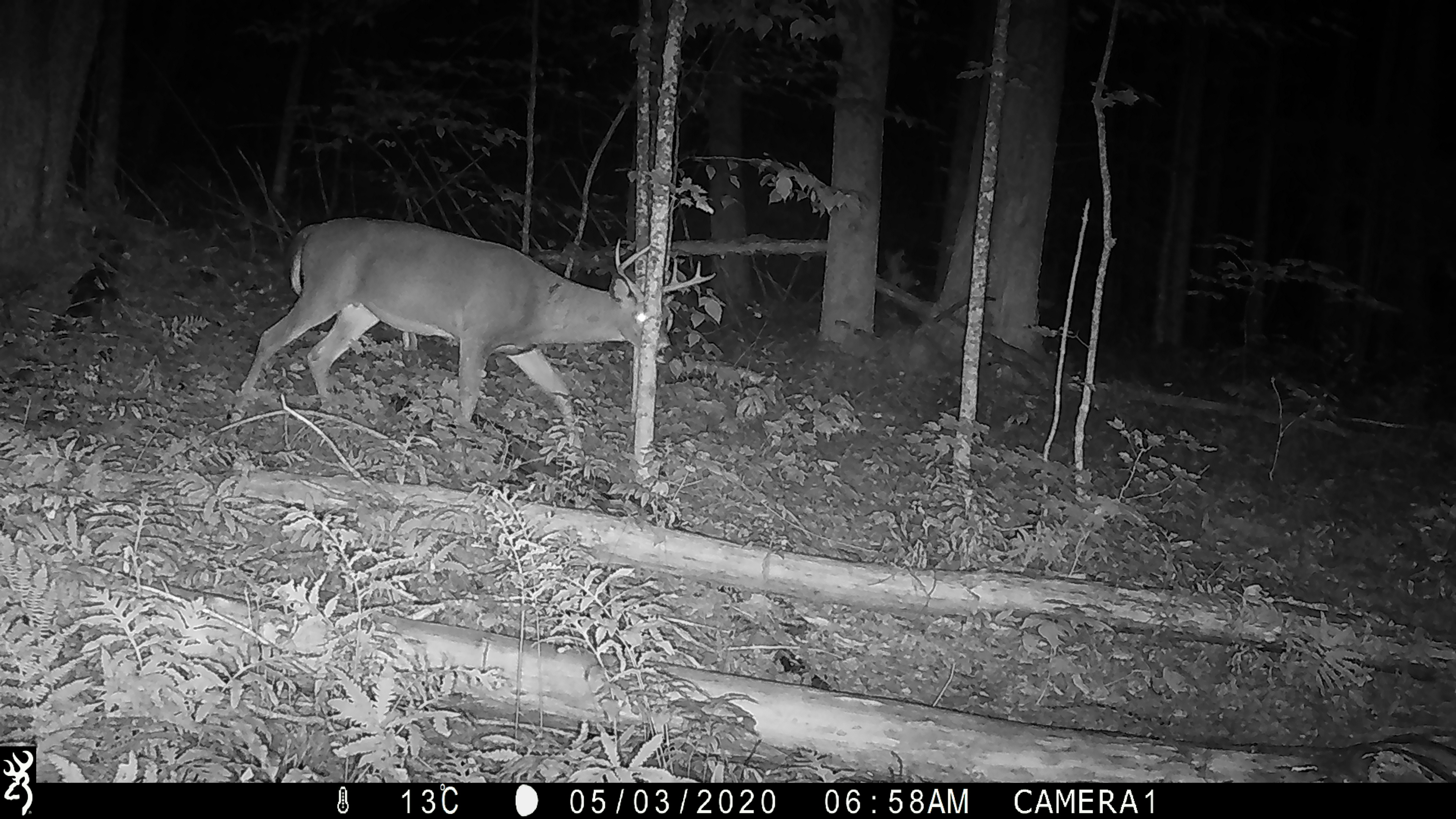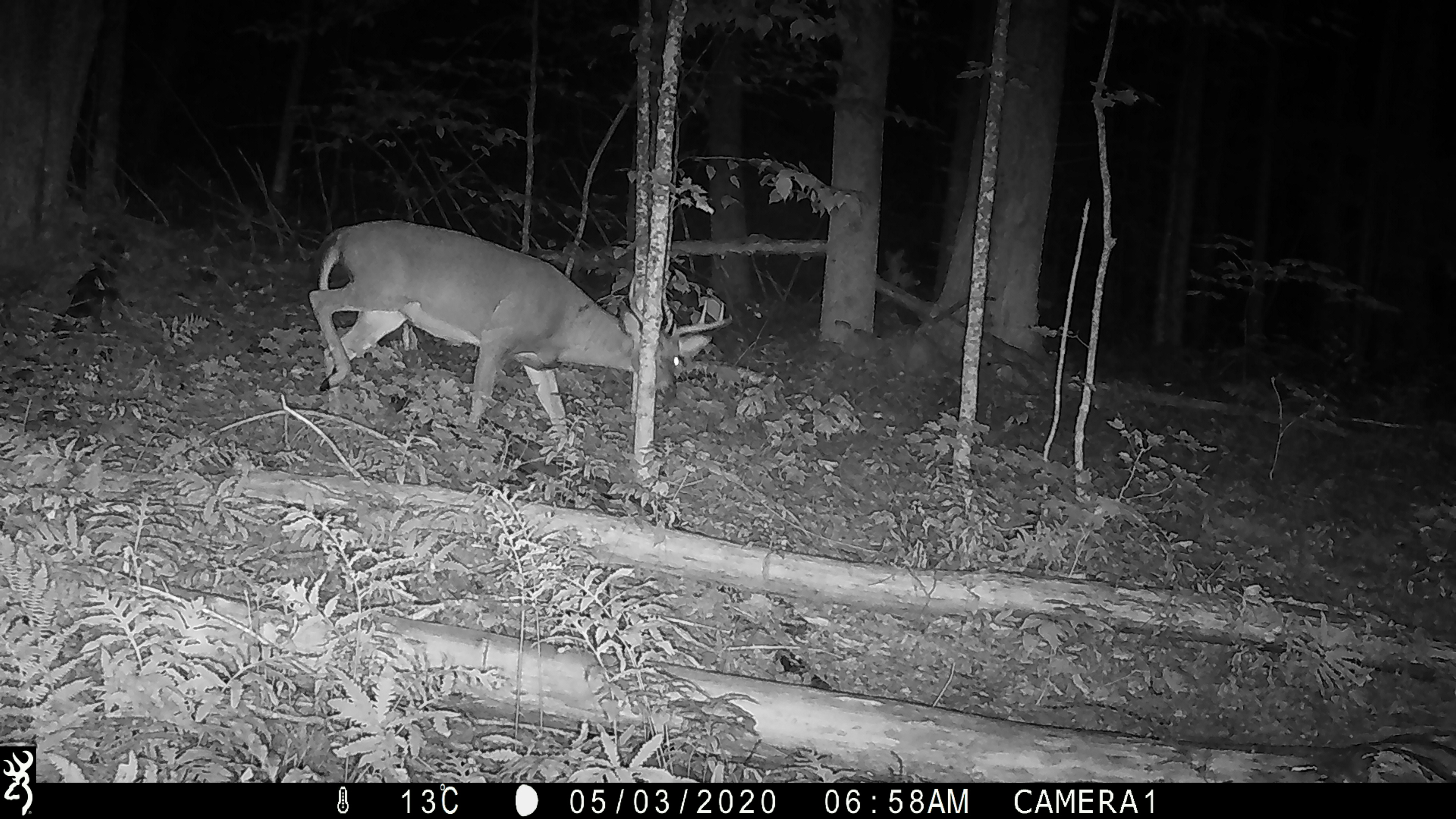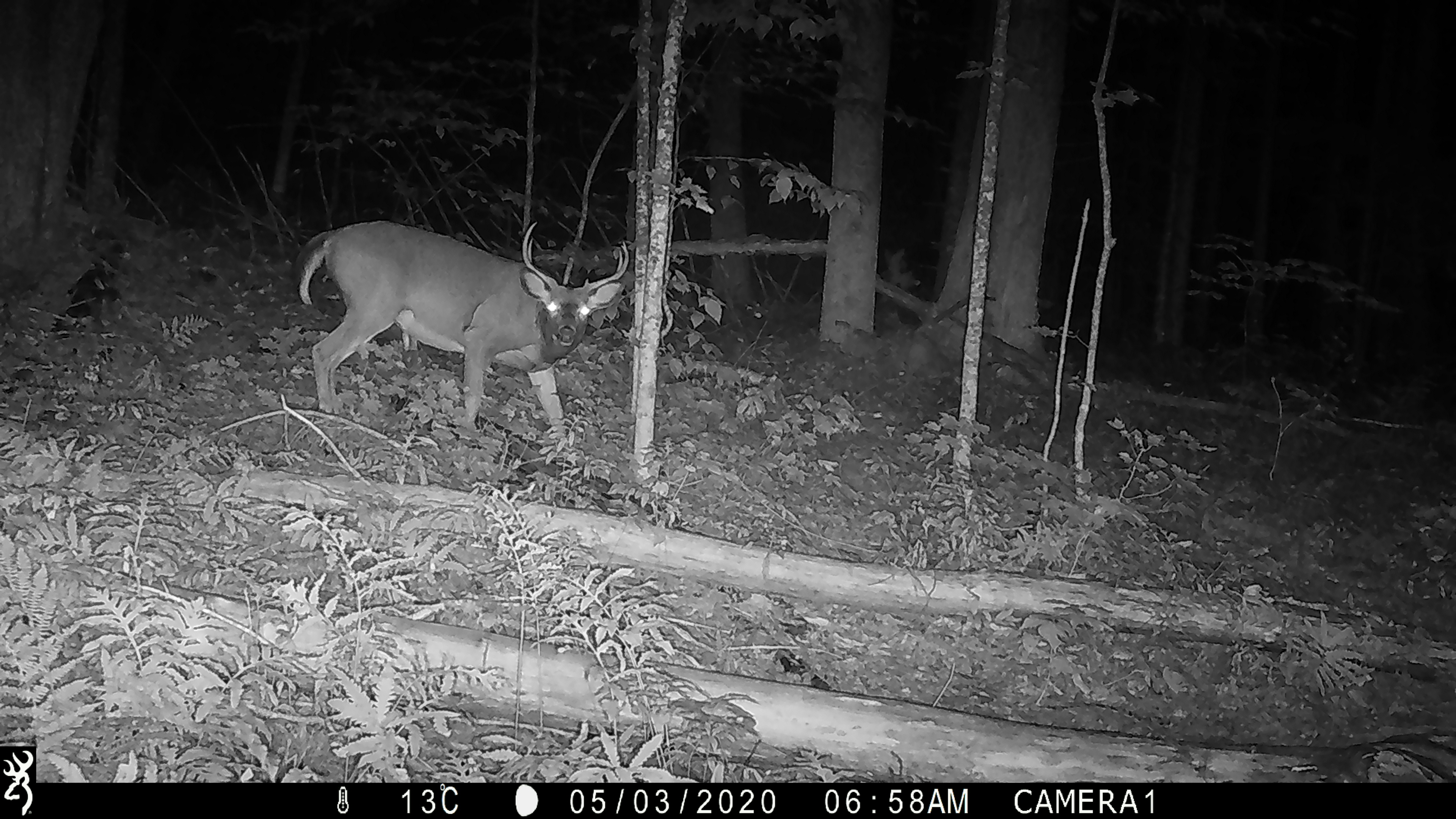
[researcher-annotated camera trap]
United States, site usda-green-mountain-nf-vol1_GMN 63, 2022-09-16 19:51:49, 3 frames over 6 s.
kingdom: Animalia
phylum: Chordata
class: Mammalia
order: Artiodactyla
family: Cervidae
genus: Odocoileus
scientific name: Odocoileus virginianus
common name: white-tailed deer